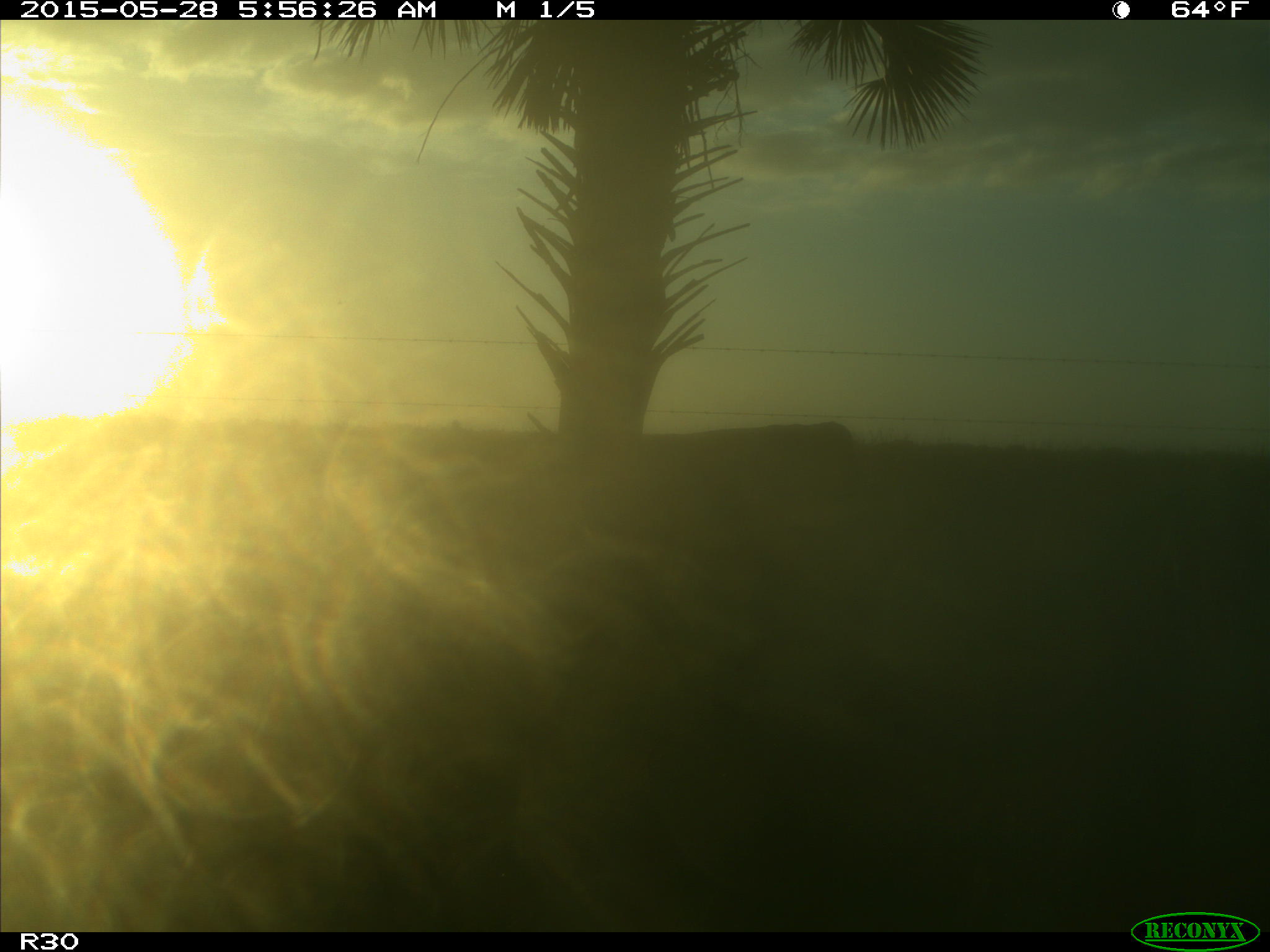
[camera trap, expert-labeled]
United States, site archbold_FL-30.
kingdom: Animalia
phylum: Chordata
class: Mammalia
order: Artiodactyla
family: Bovidae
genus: Bos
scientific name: Bos taurus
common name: domestic cow